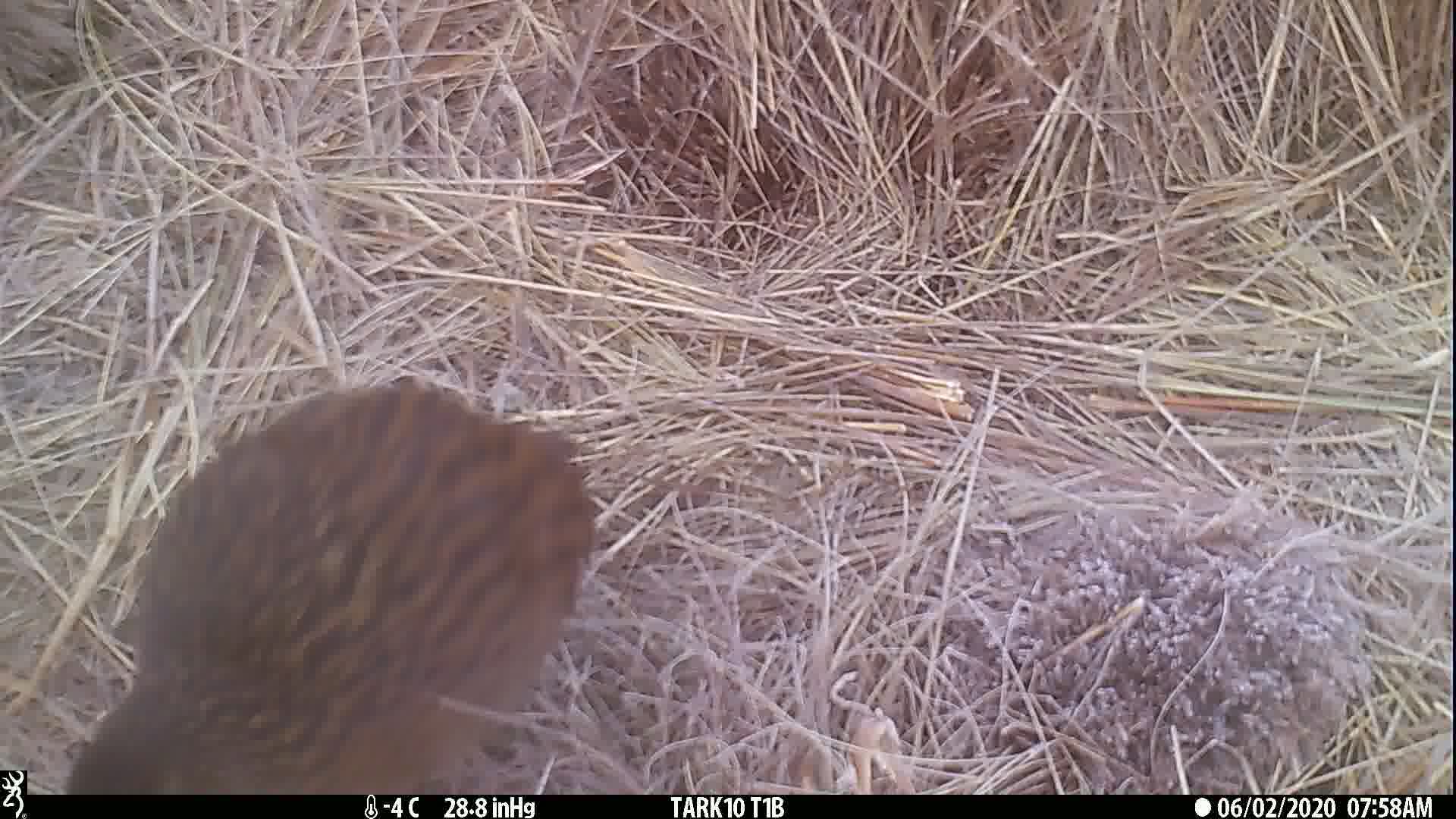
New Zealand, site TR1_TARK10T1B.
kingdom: Animalia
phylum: Chordata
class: Aves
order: Gruiformes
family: Rallidae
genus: Gallirallus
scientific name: Gallirallus australis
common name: weka